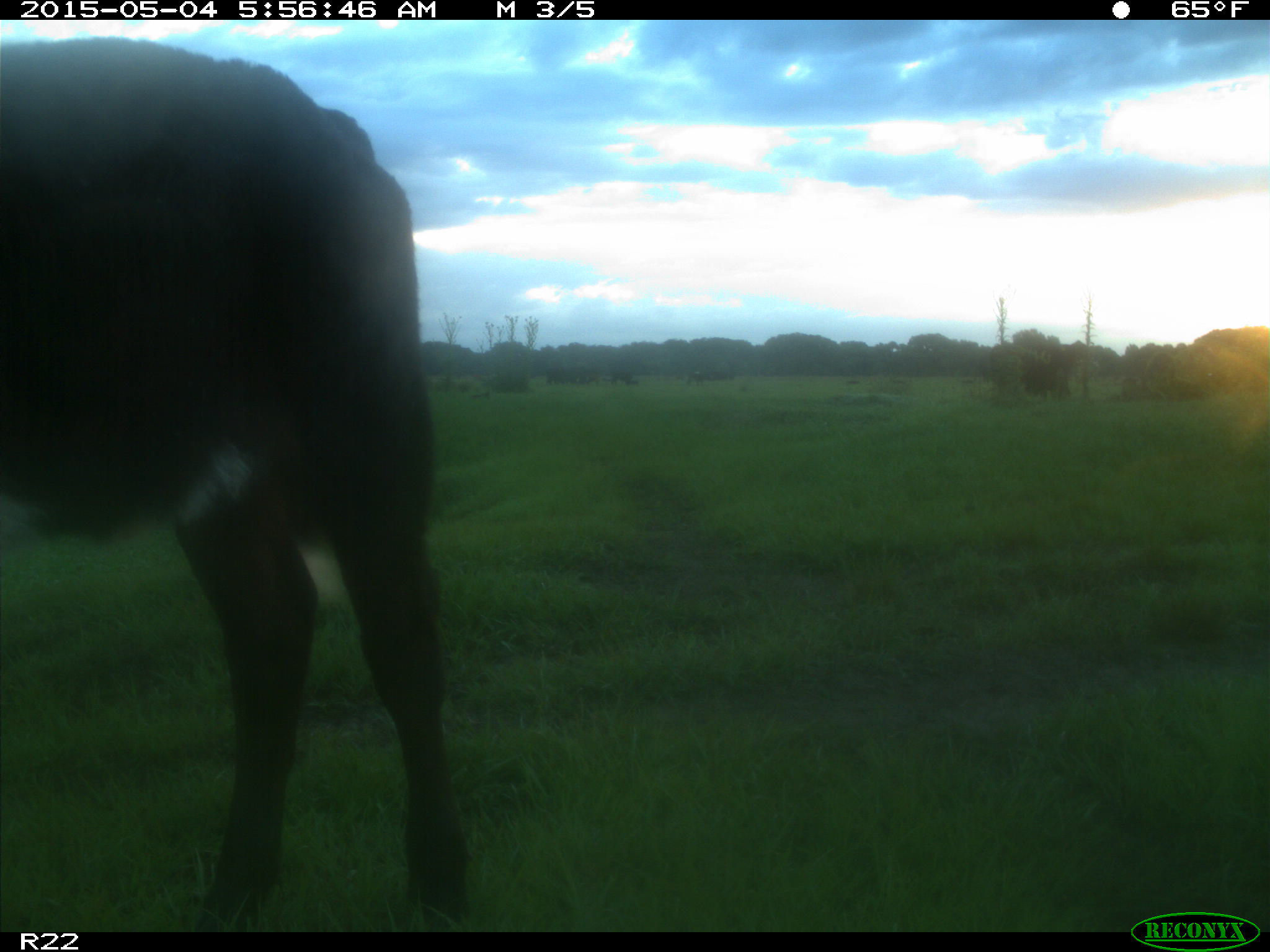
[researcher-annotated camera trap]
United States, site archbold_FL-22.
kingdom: Animalia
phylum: Chordata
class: Mammalia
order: Artiodactyla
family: Bovidae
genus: Bos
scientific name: Bos taurus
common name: domestic cow